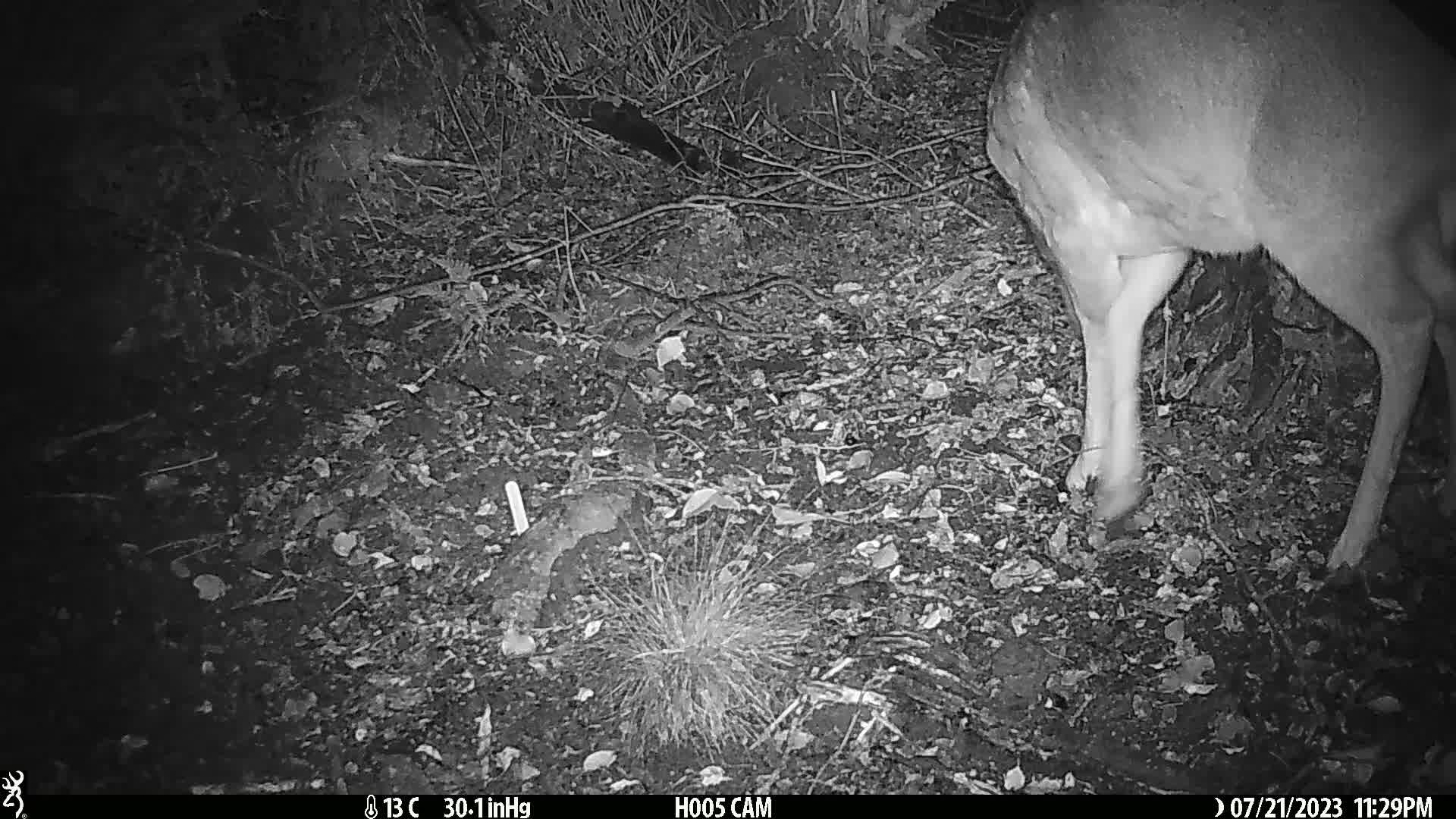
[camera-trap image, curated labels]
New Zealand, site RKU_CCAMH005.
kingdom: Animalia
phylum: Chordata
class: Mammalia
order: Artiodactyla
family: Cervidae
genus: Odocoileus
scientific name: Odocoileus virginianus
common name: white-tailed deer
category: white tailed deer